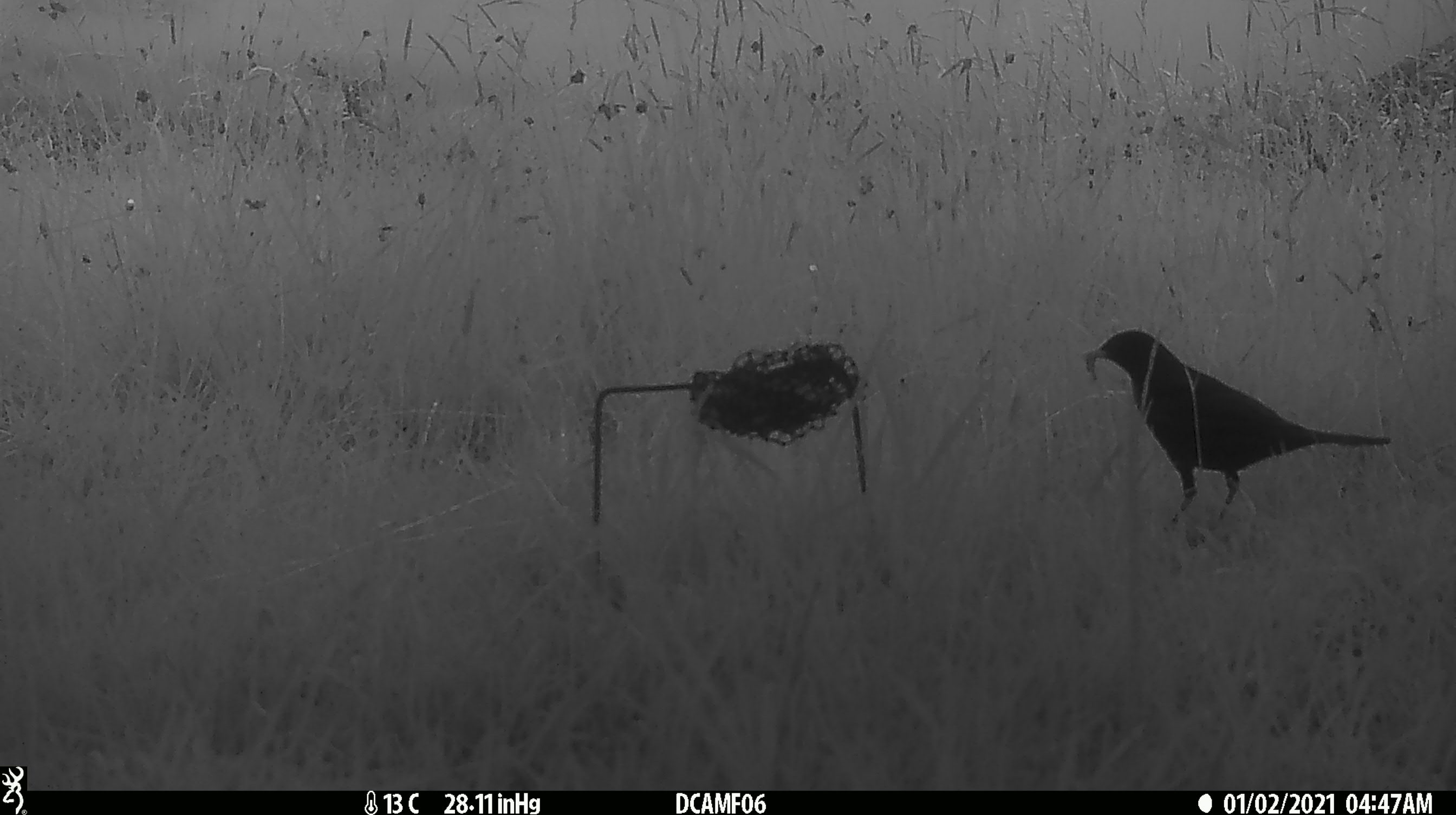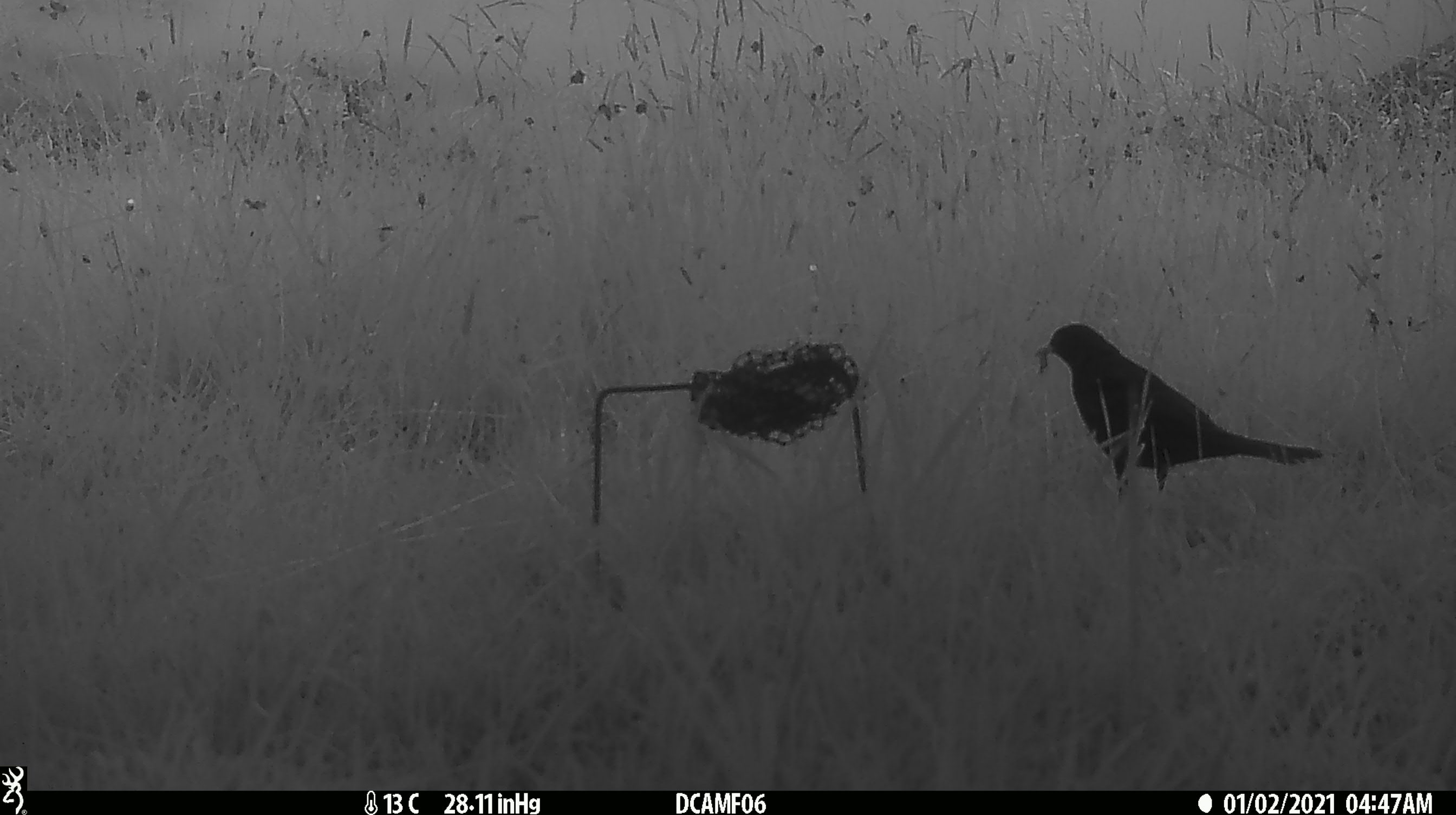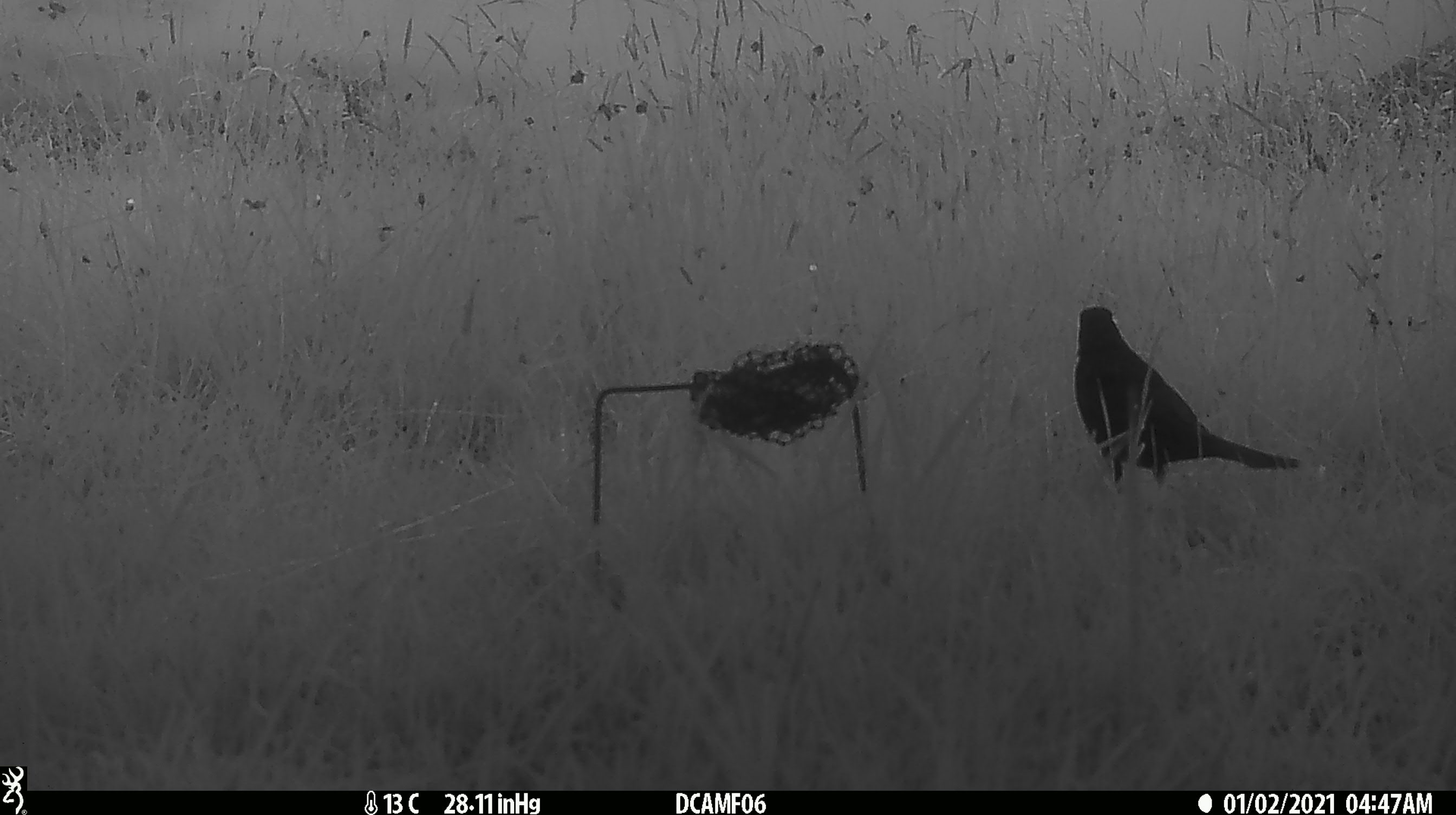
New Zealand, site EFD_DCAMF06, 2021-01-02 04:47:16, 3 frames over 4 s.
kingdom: Animalia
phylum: Chordata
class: Aves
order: Passeriformes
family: Turdidae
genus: Turdus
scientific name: Turdus merula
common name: eurasian blackbird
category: blackbird